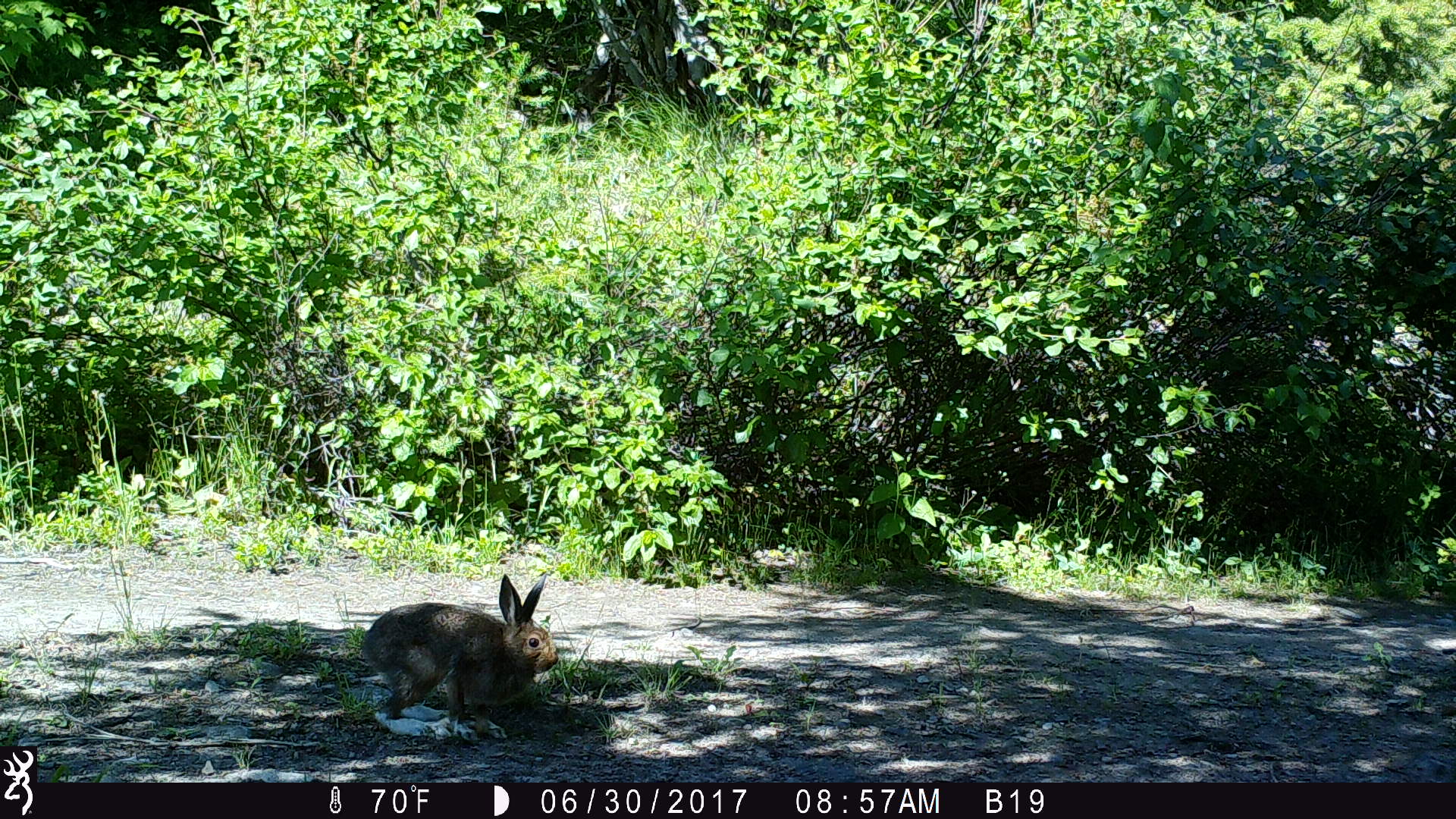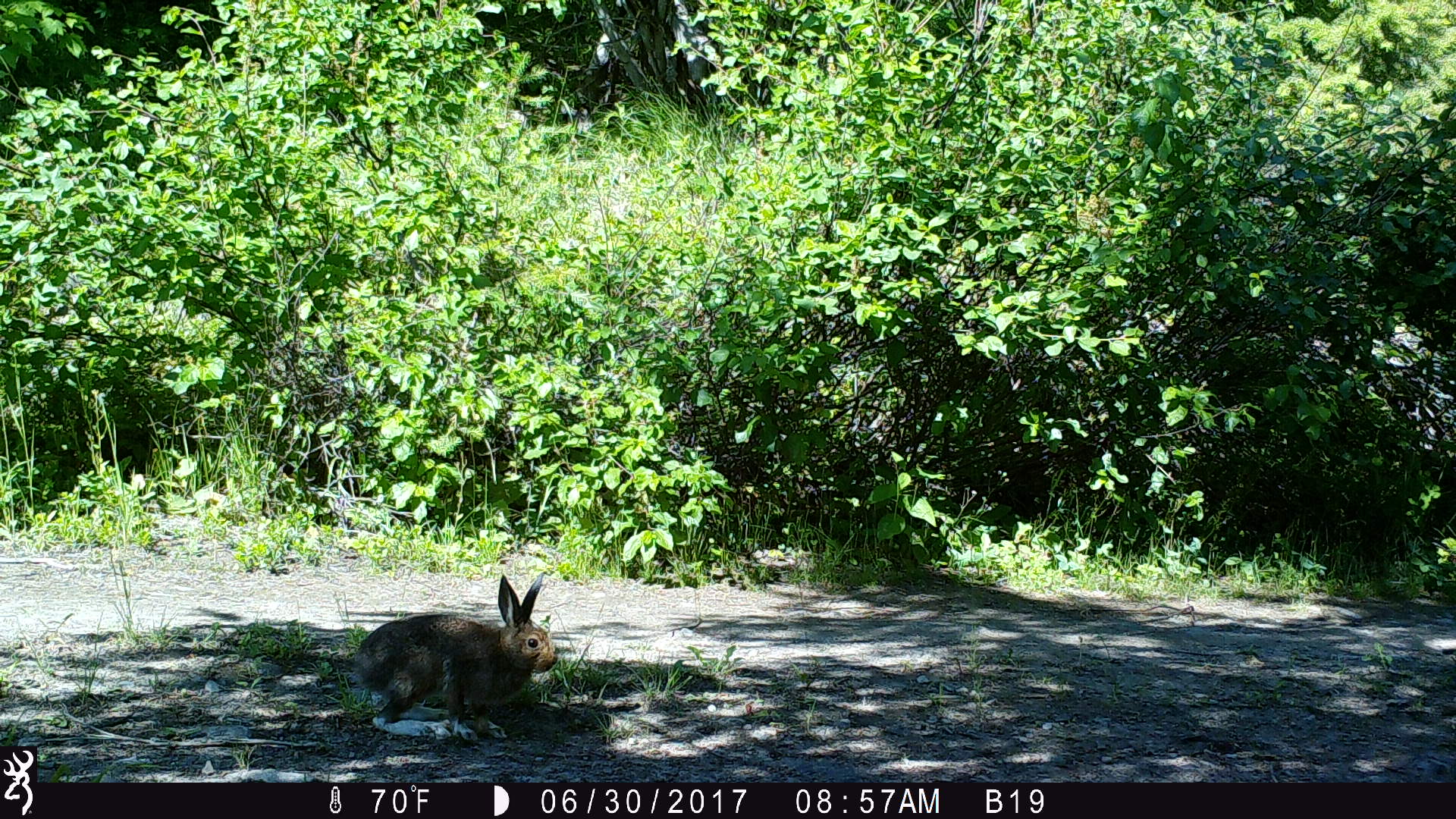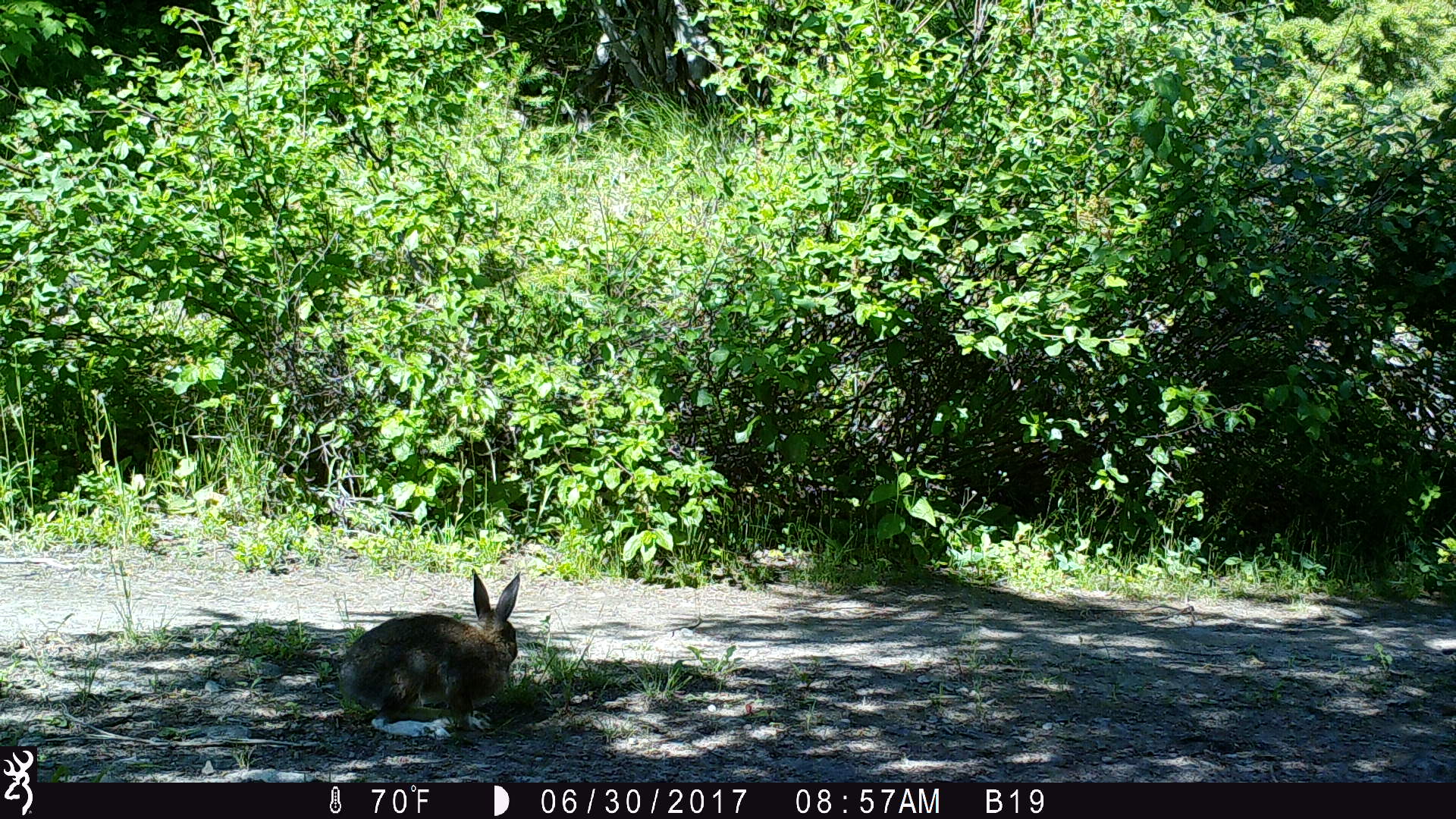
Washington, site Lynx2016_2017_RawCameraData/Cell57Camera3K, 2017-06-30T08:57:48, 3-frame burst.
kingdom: Animalia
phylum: Chordata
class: Mammalia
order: Lagomorpha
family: Leporidae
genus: Lepus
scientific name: Lepus americanus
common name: snowshoe hare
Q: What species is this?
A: Lepus americanus (snowshoe hare).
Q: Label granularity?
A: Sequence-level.